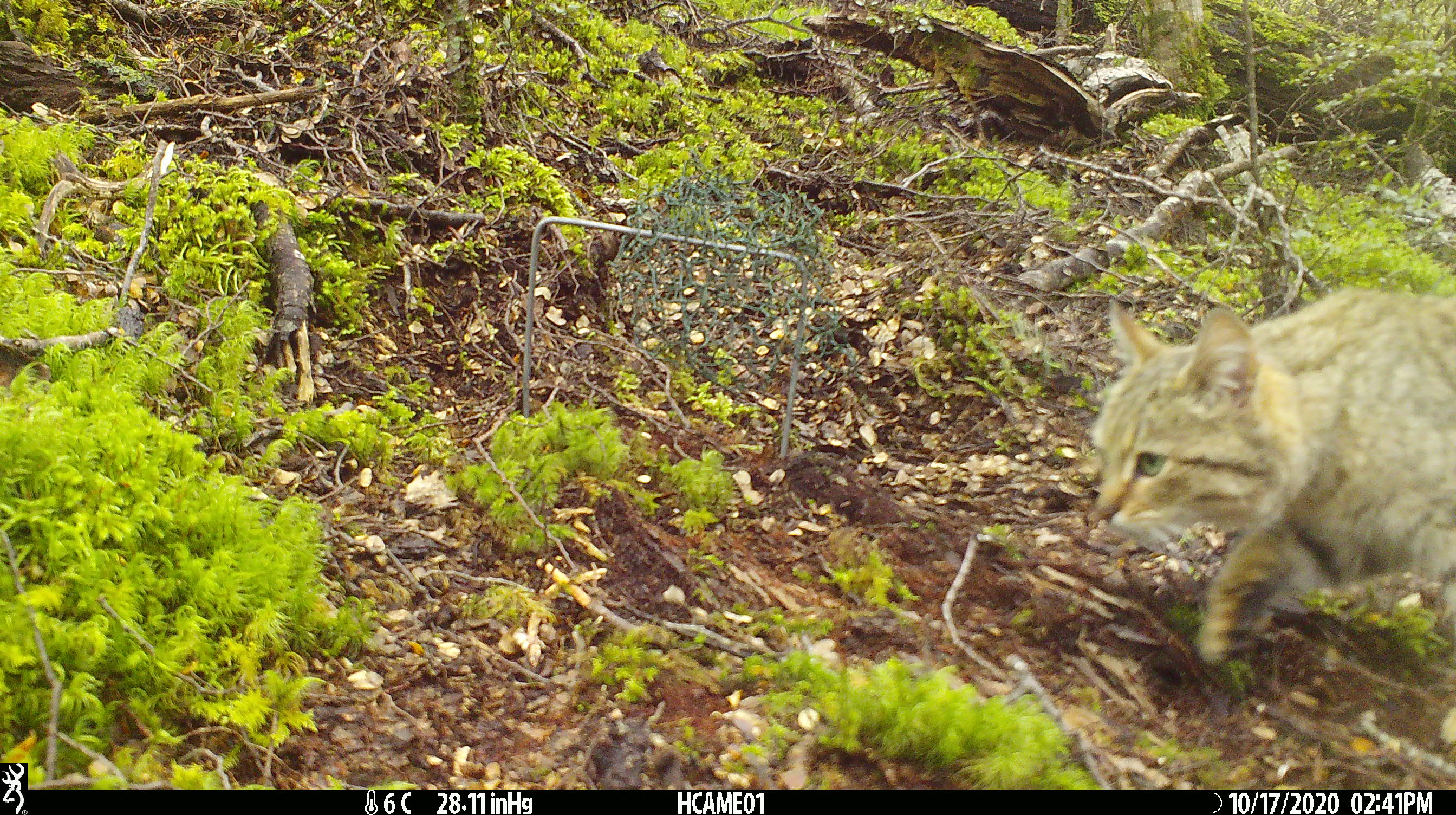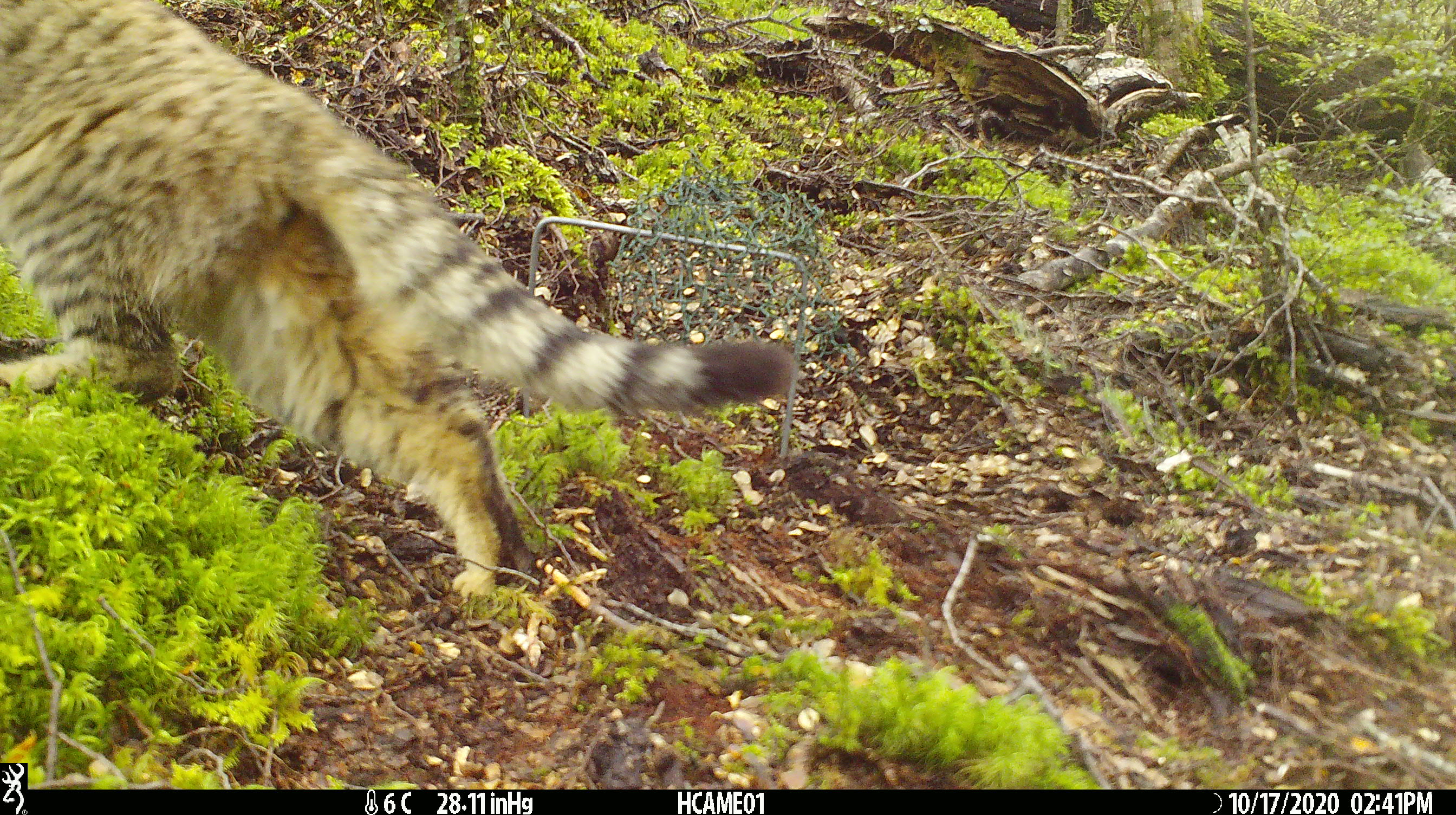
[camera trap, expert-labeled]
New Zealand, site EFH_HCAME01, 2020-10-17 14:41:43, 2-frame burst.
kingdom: Animalia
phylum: Chordata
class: Mammalia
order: Carnivora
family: Felidae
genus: Felis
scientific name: Felis catus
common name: domestic cat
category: cat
Cat (domestic cat) (Felis catus).